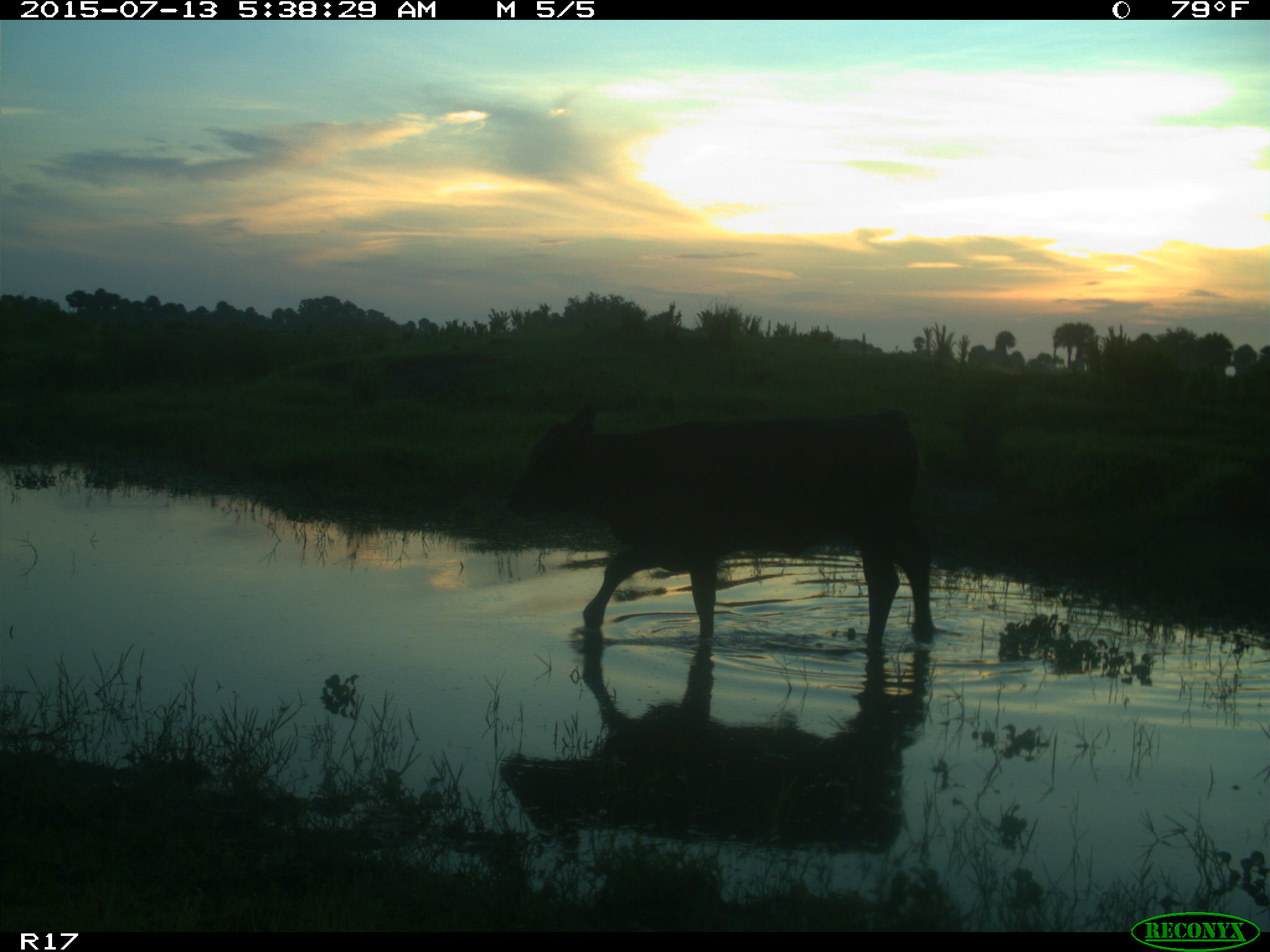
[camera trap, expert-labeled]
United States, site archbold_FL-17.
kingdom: Animalia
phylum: Chordata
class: Mammalia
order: Artiodactyla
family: Bovidae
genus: Bos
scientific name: Bos taurus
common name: domestic cow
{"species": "Bos taurus (domestic cow)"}